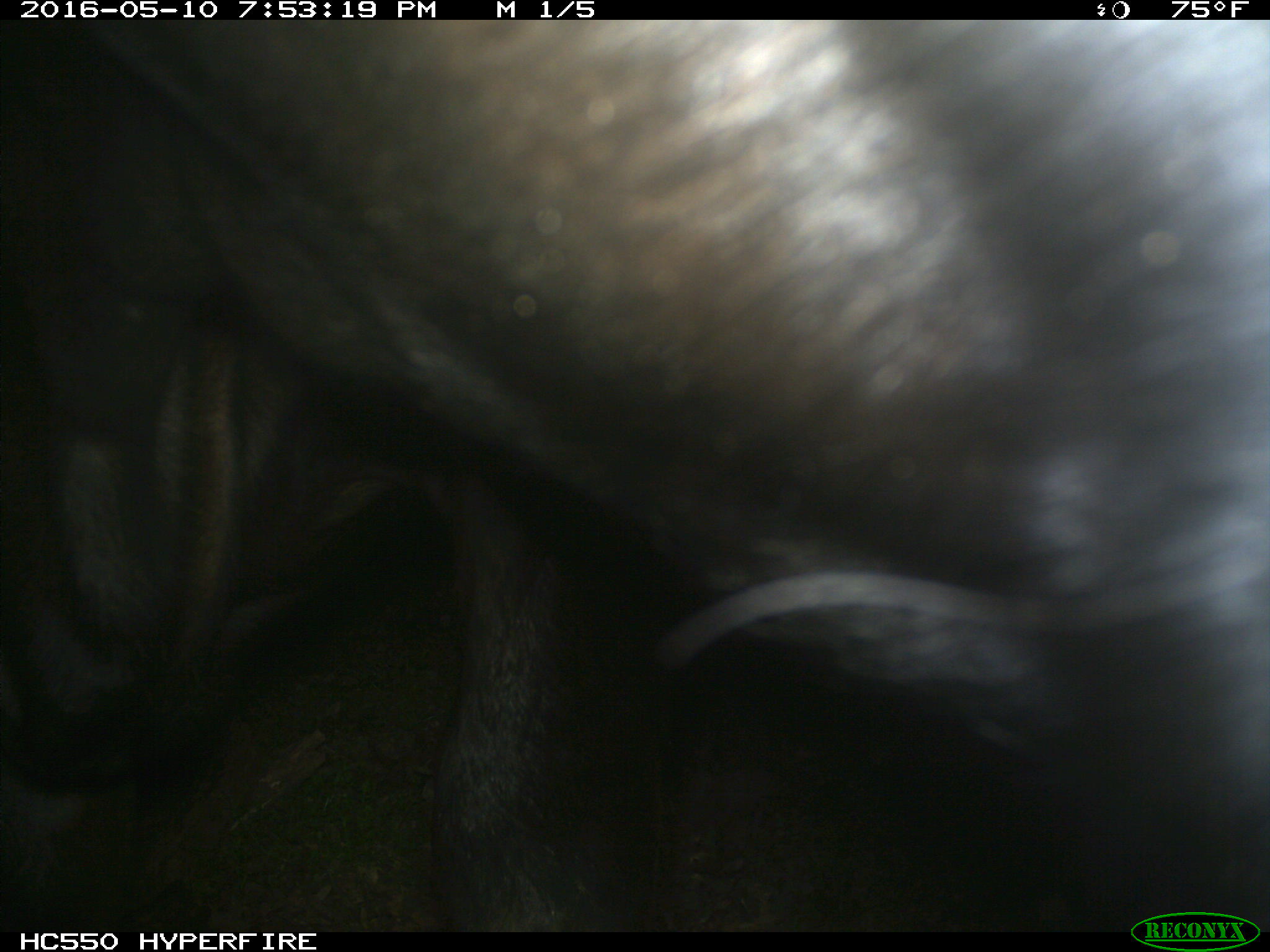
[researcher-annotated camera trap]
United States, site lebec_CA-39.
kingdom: Animalia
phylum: Chordata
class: Mammalia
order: Artiodactyla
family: Bovidae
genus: Bos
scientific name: Bos taurus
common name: domestic cow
Bos taurus (domestic cow).